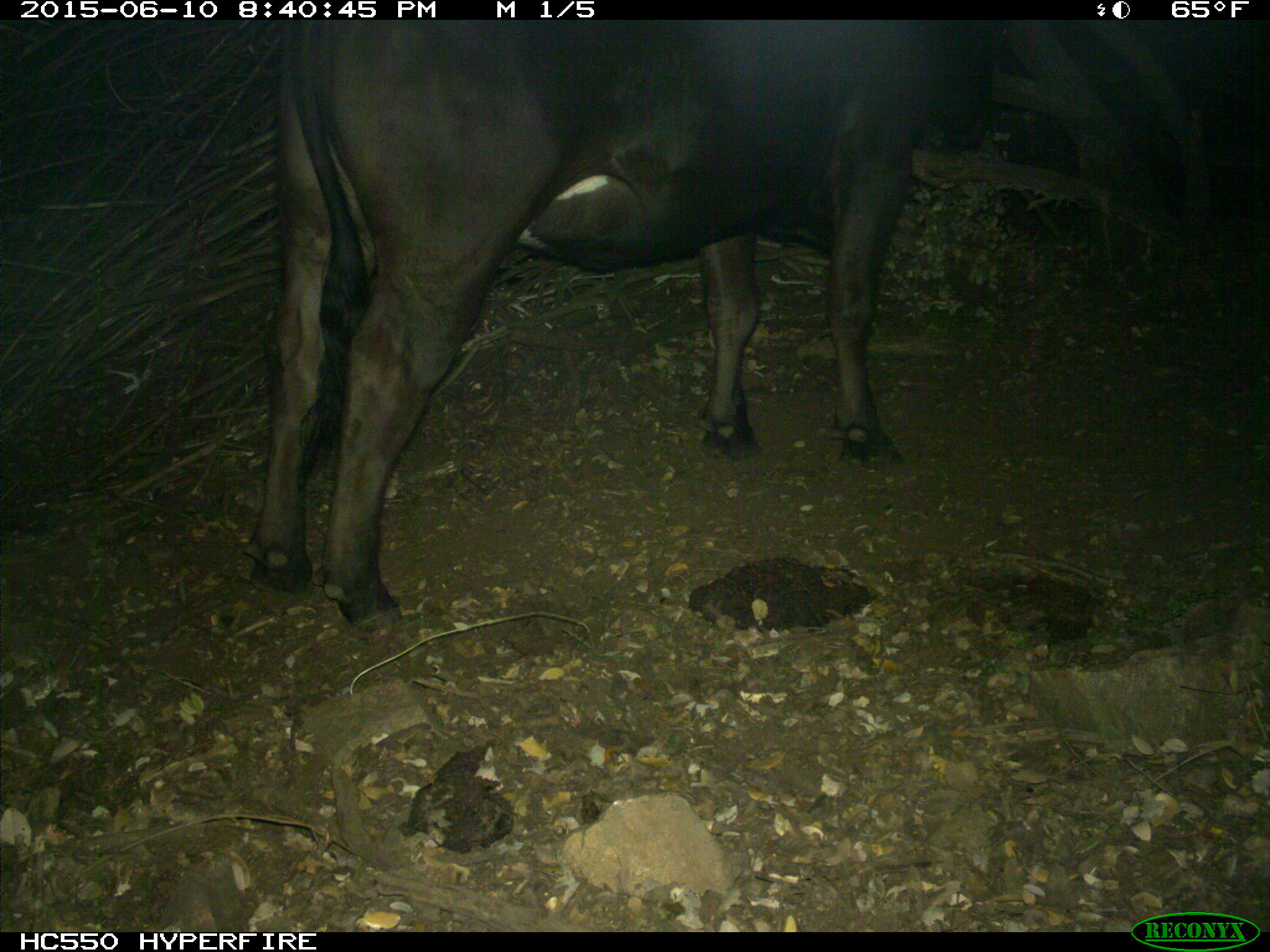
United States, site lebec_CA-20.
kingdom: Animalia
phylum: Chordata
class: Mammalia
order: Artiodactyla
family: Bovidae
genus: Bos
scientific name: Bos taurus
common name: domestic cow